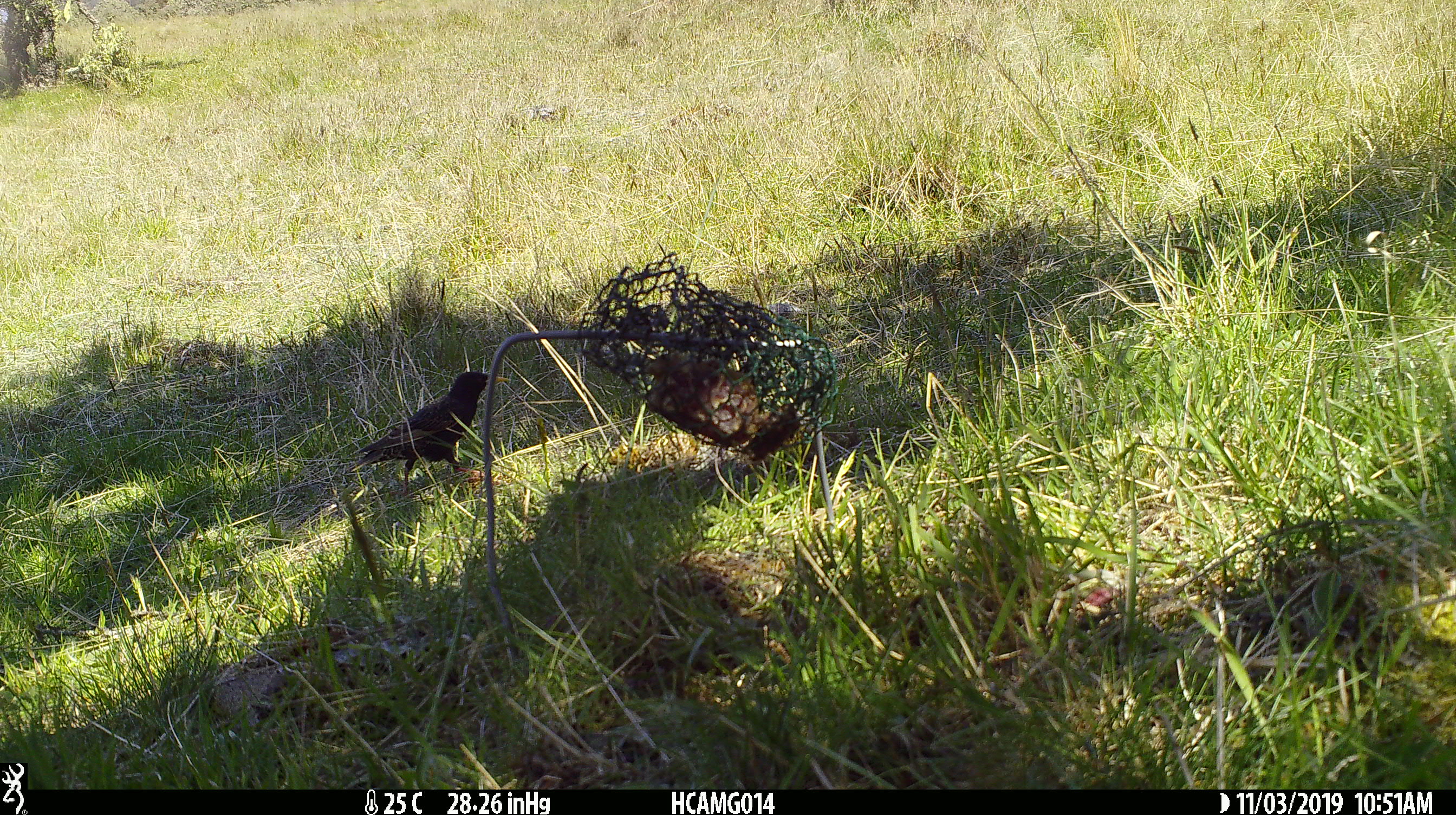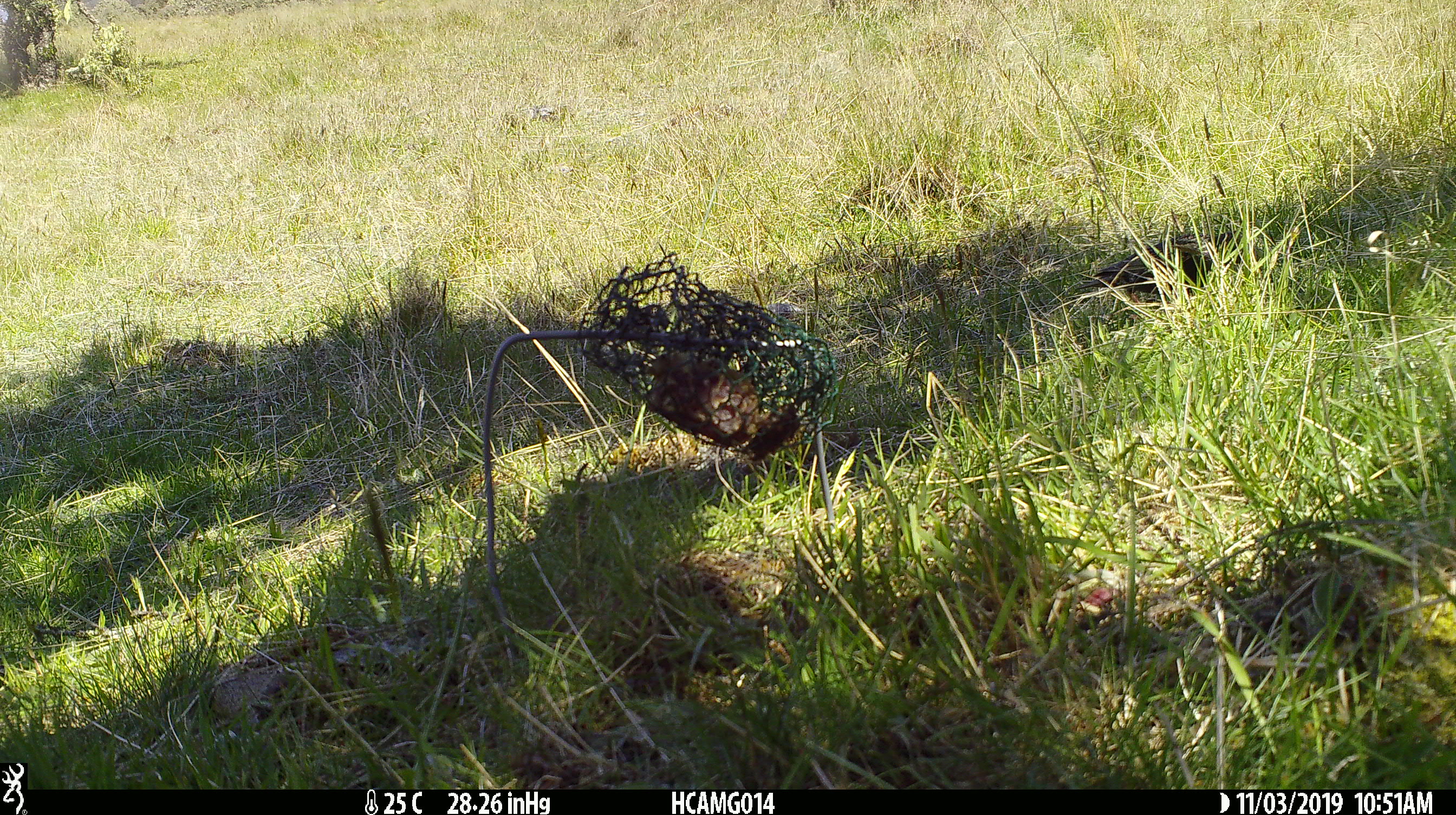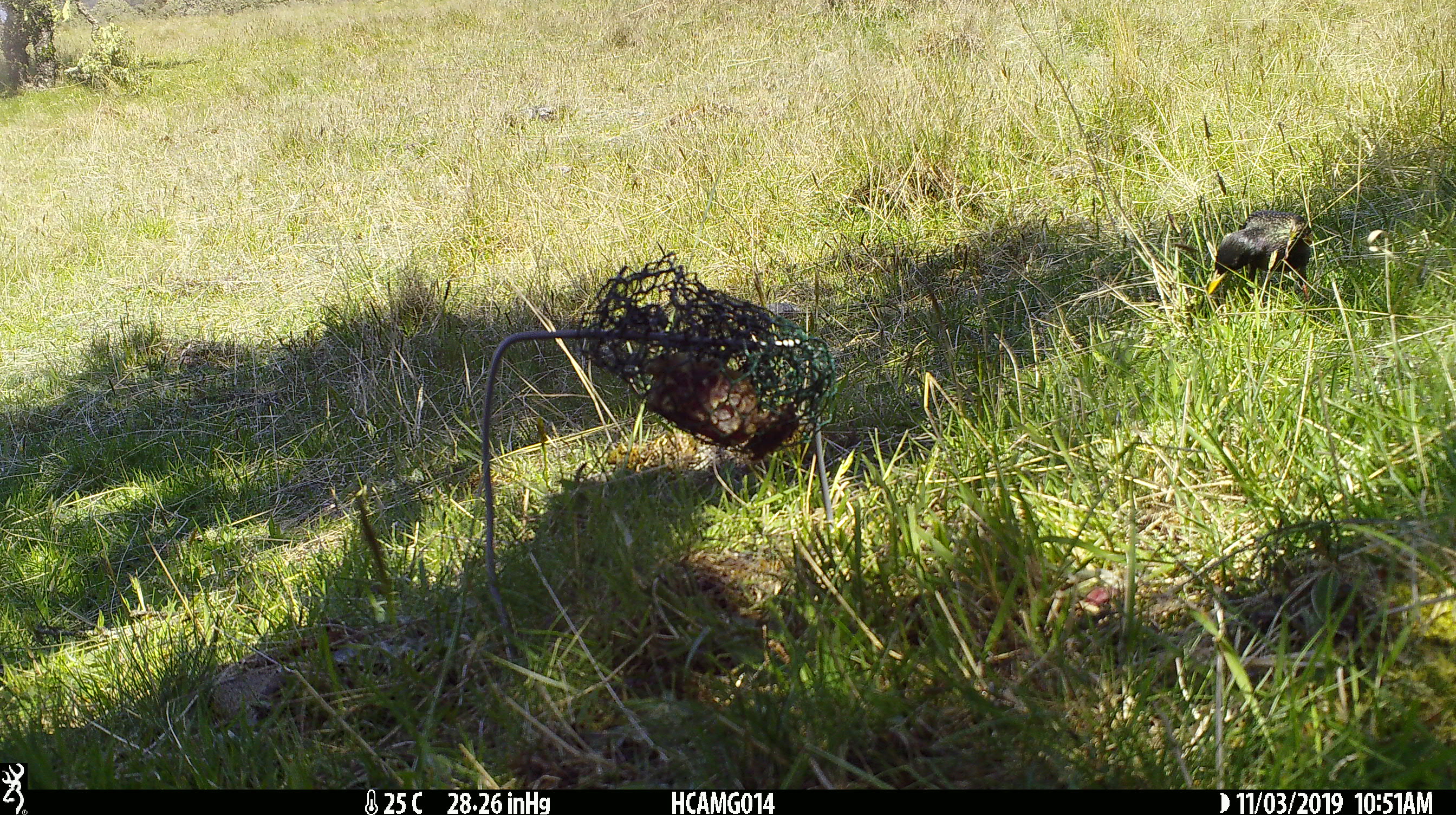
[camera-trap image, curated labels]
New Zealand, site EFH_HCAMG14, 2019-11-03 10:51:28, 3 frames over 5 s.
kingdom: Animalia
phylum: Chordata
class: Aves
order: Passeriformes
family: Sturnidae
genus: Sturnus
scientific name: Sturnus vulgaris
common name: european starling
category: starling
Starling (european starling) (Sturnus vulgaris).